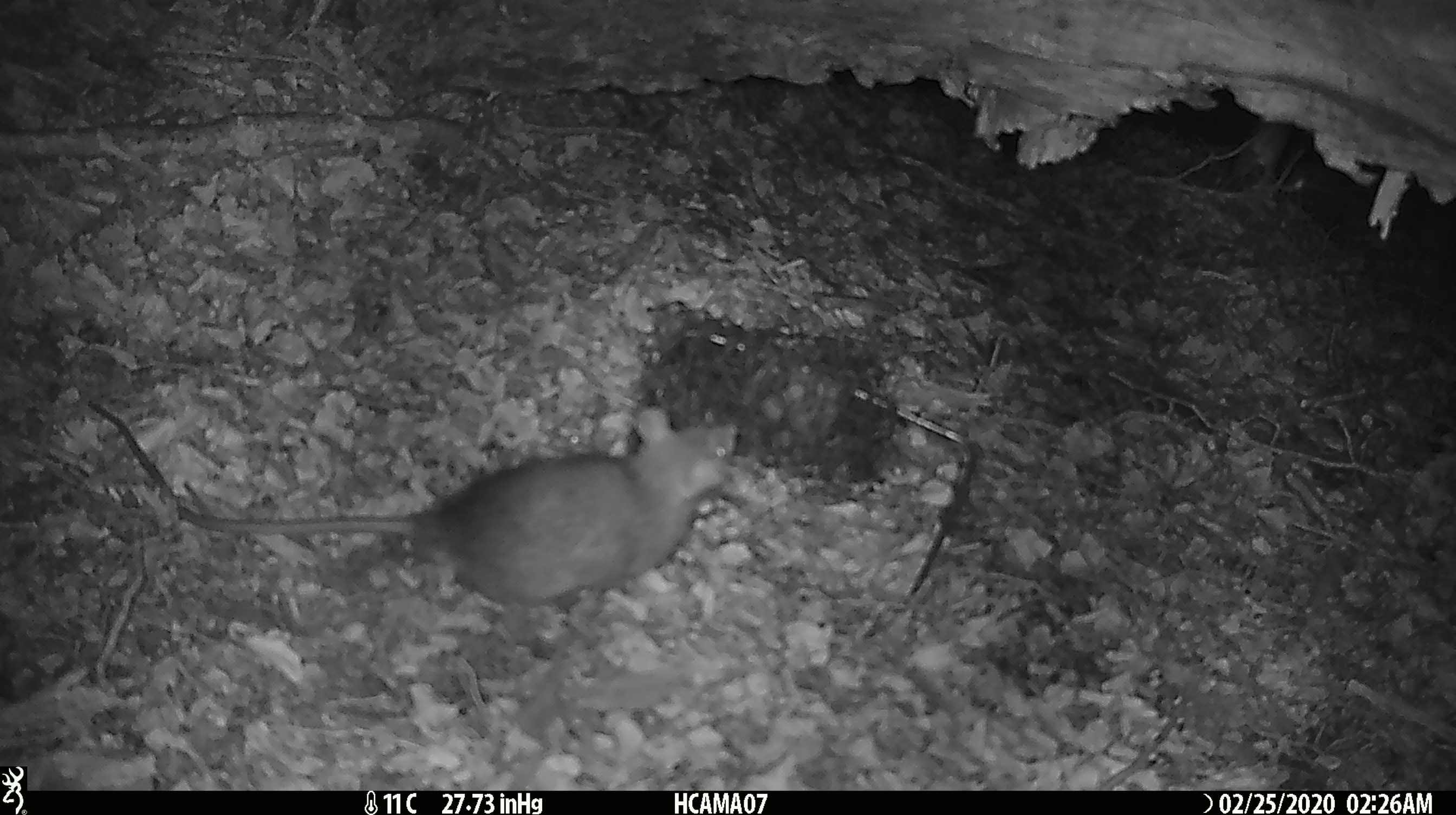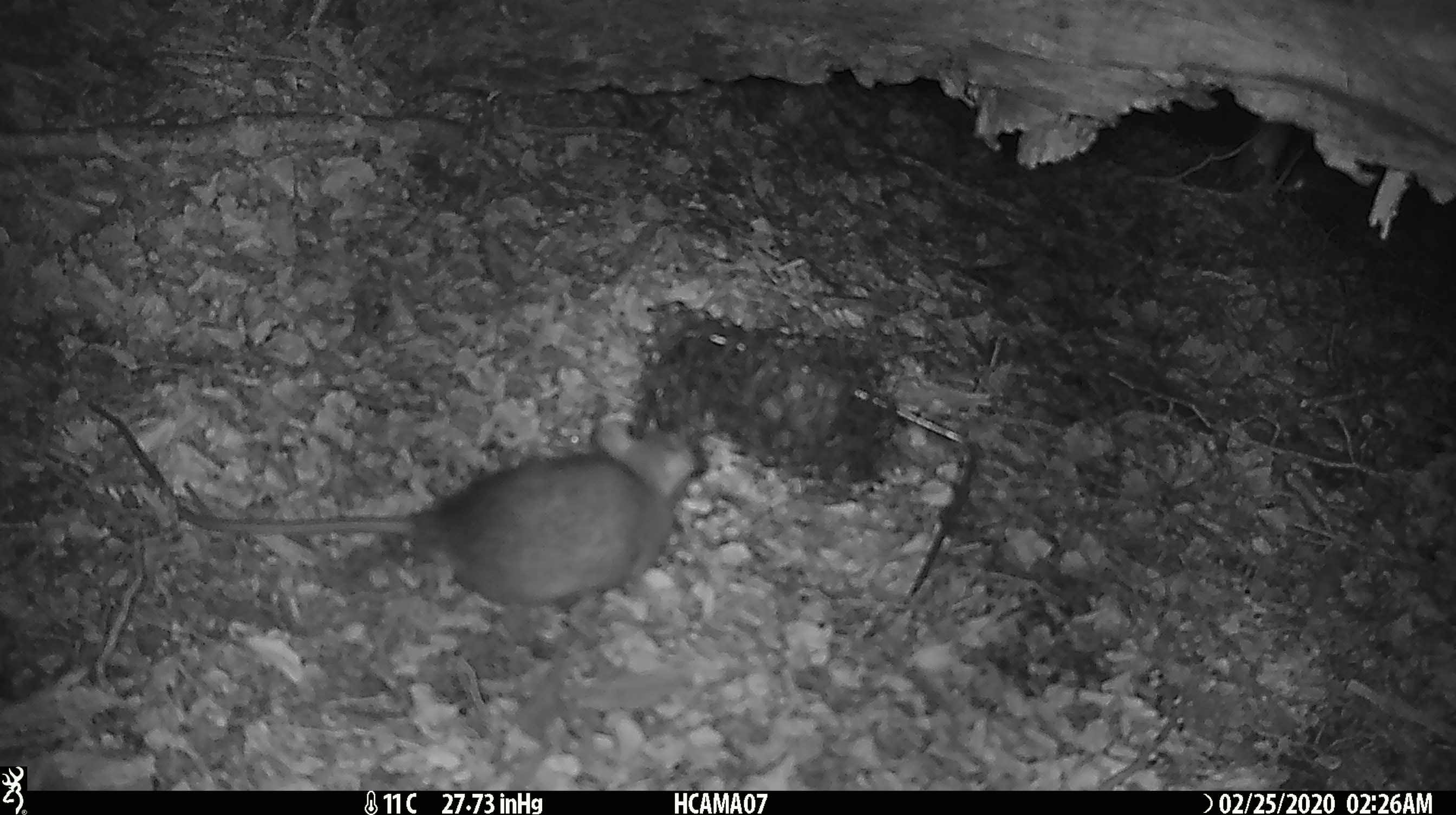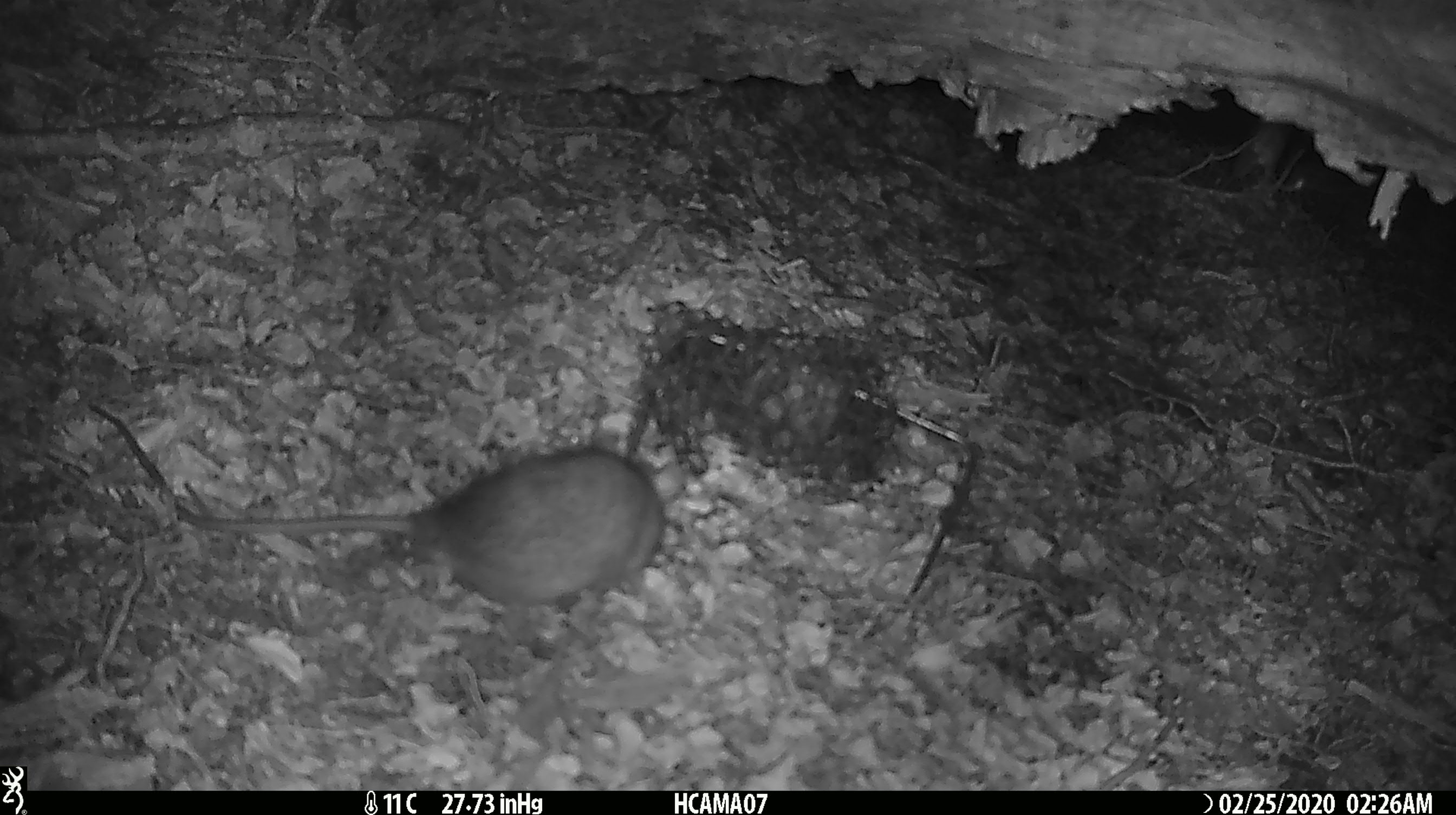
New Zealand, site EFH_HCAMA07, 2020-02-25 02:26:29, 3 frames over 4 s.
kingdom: Animalia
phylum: Chordata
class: Mammalia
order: Rodentia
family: Muridae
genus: Rattus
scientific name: Rattus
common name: rat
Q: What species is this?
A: Rat (Rattus).